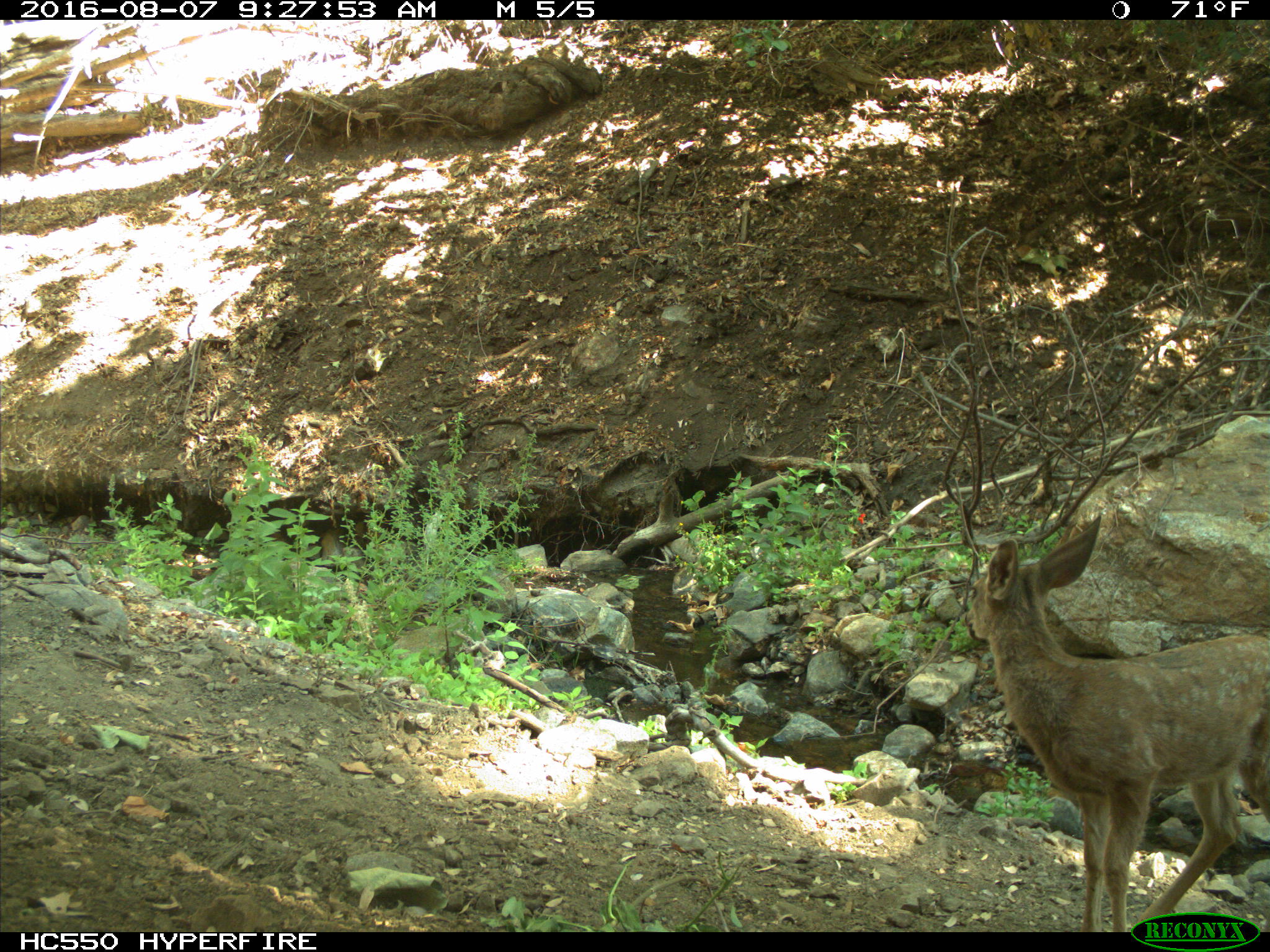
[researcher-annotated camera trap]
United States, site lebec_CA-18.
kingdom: Animalia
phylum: Chordata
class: Mammalia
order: Artiodactyla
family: Cervidae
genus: Odocoileus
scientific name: Odocoileus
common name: deer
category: unidentified deer